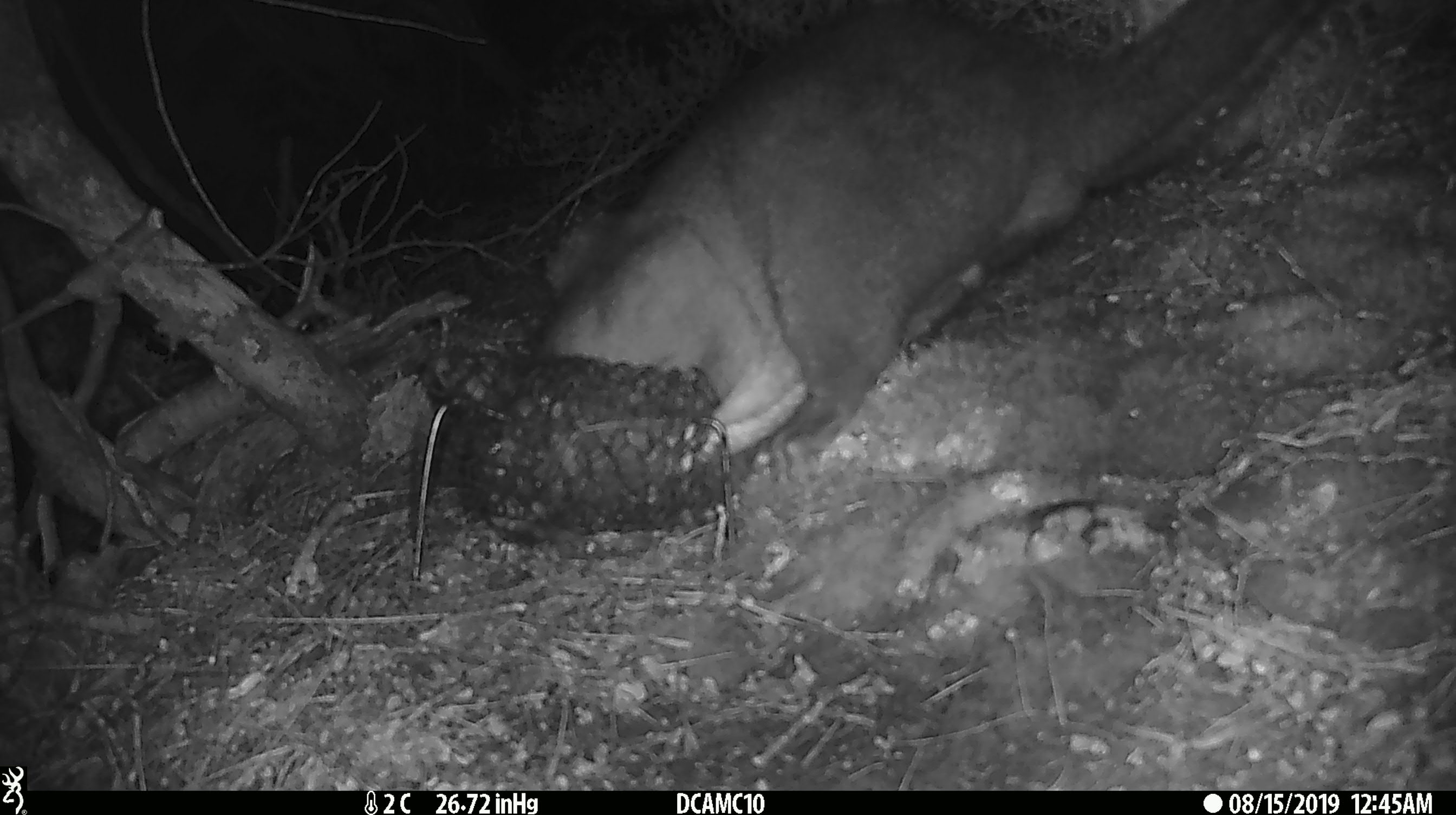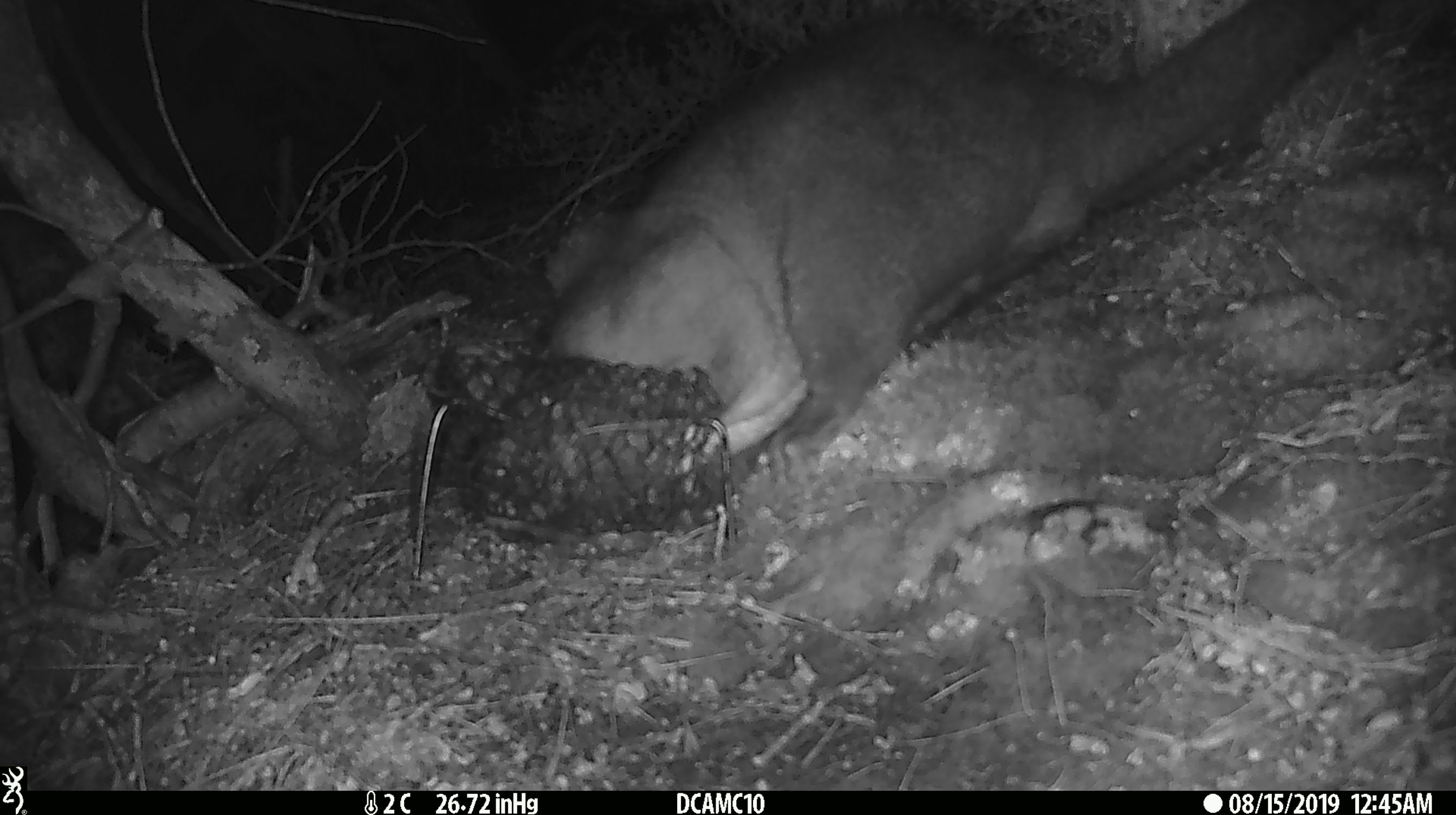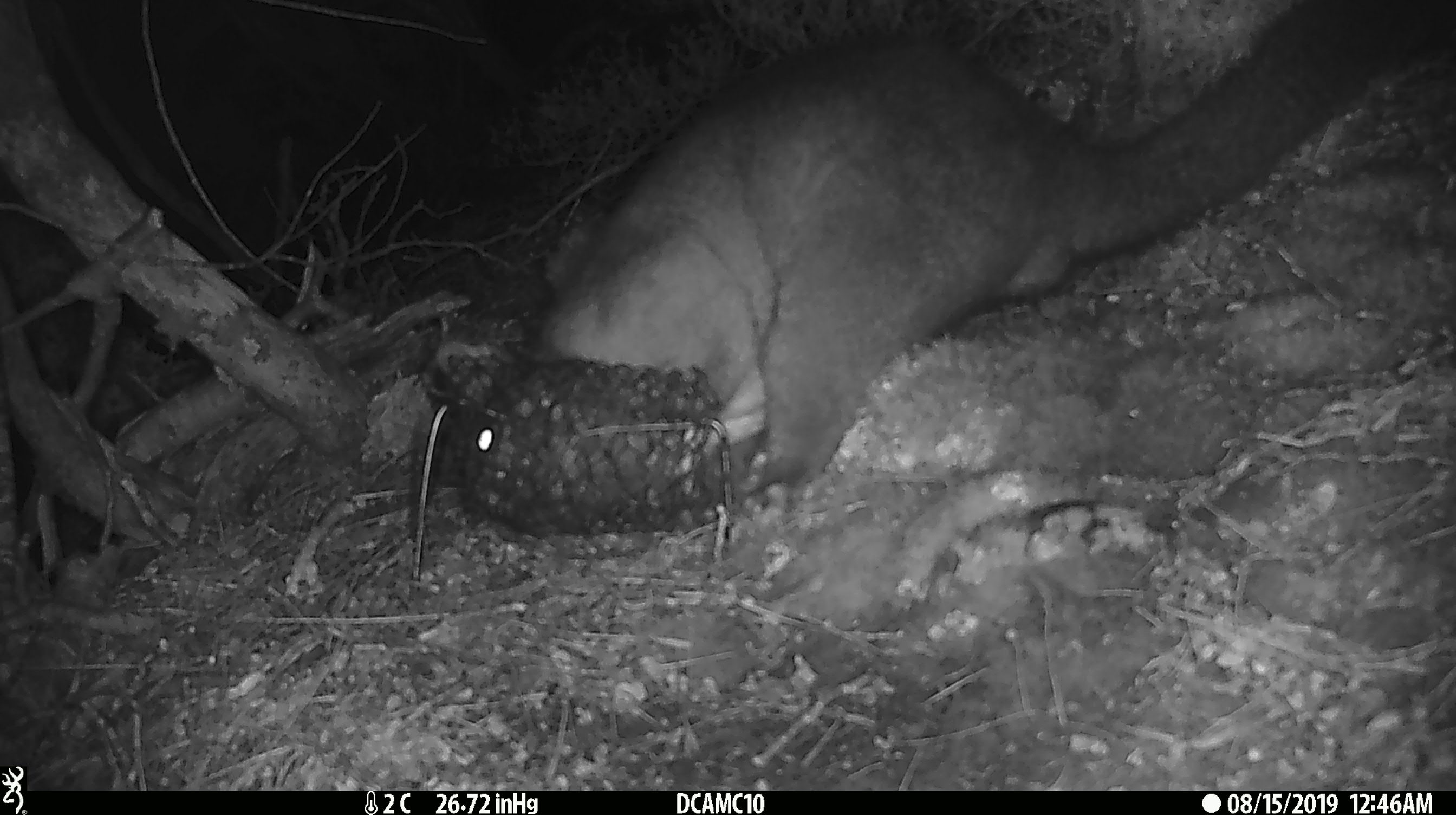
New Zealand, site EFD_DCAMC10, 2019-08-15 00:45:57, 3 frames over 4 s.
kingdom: Animalia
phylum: Chordata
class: Mammalia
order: Diprotodontia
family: Phalangeridae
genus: Trichosurus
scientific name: Trichosurus vulpecula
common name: common brushtail possum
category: possum